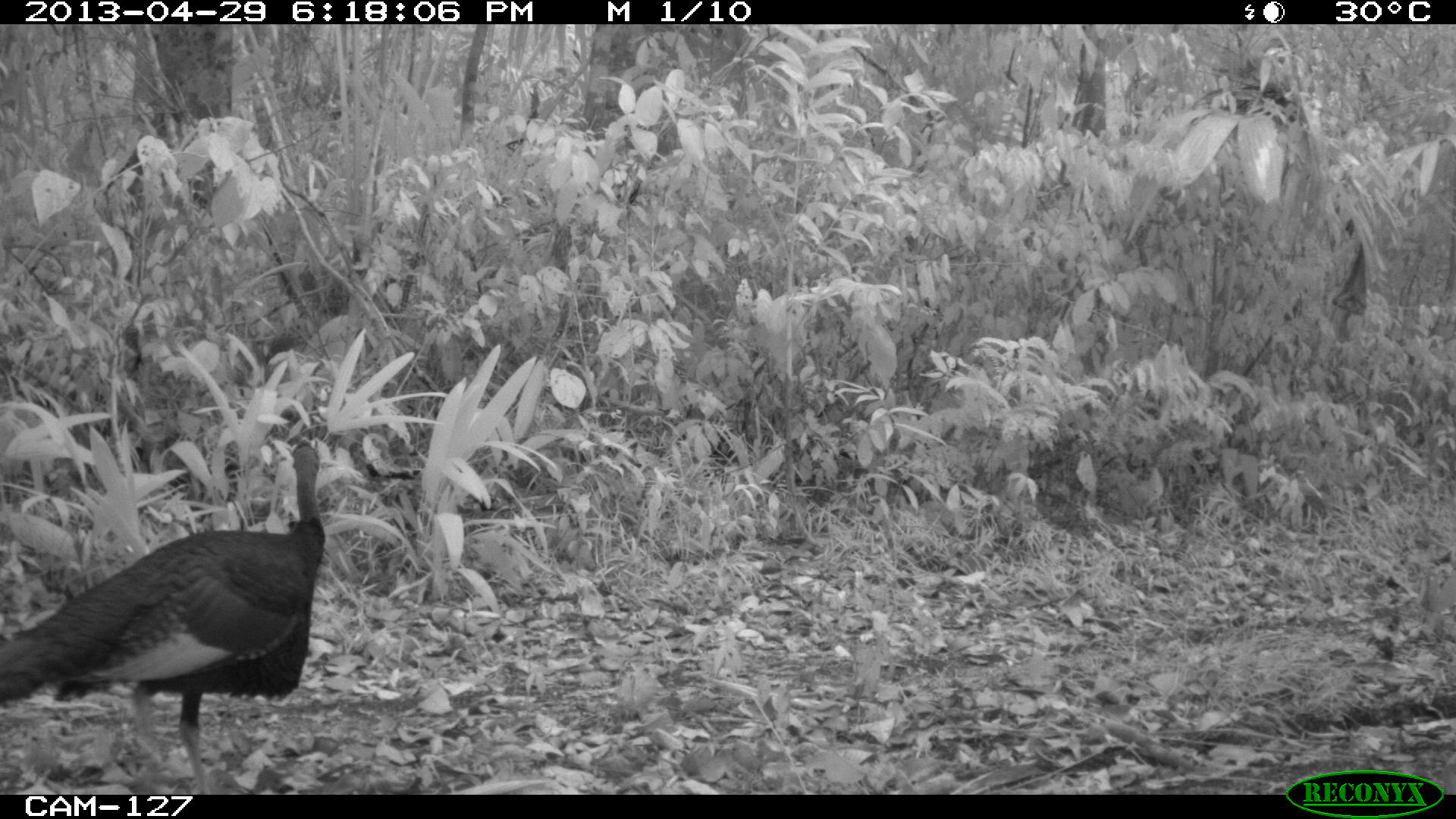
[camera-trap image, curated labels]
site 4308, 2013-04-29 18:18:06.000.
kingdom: Animalia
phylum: Chordata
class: Aves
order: Galliformes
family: Phasianidae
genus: Meleagris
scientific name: Meleagris ocellata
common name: ocellated turkey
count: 1